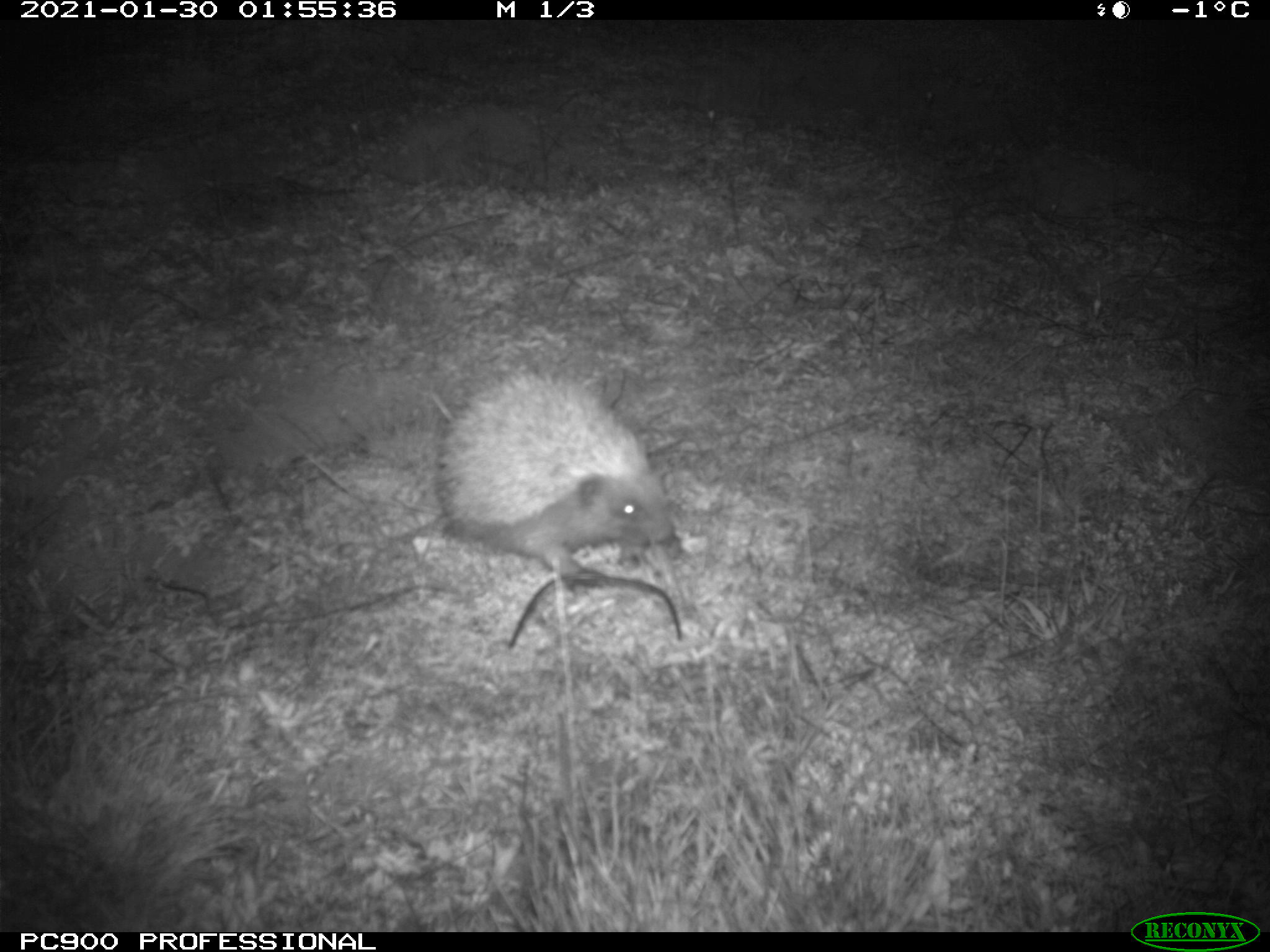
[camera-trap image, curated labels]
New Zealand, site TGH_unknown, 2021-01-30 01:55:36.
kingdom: Animalia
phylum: Chordata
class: Mammalia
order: Eulipotyphla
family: Erinaceidae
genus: Erinaceus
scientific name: Erinaceus europaeus europaeus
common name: european hedgehog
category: hedgehog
Hedgehog (european hedgehog) (Erinaceus europaeus europaeus).